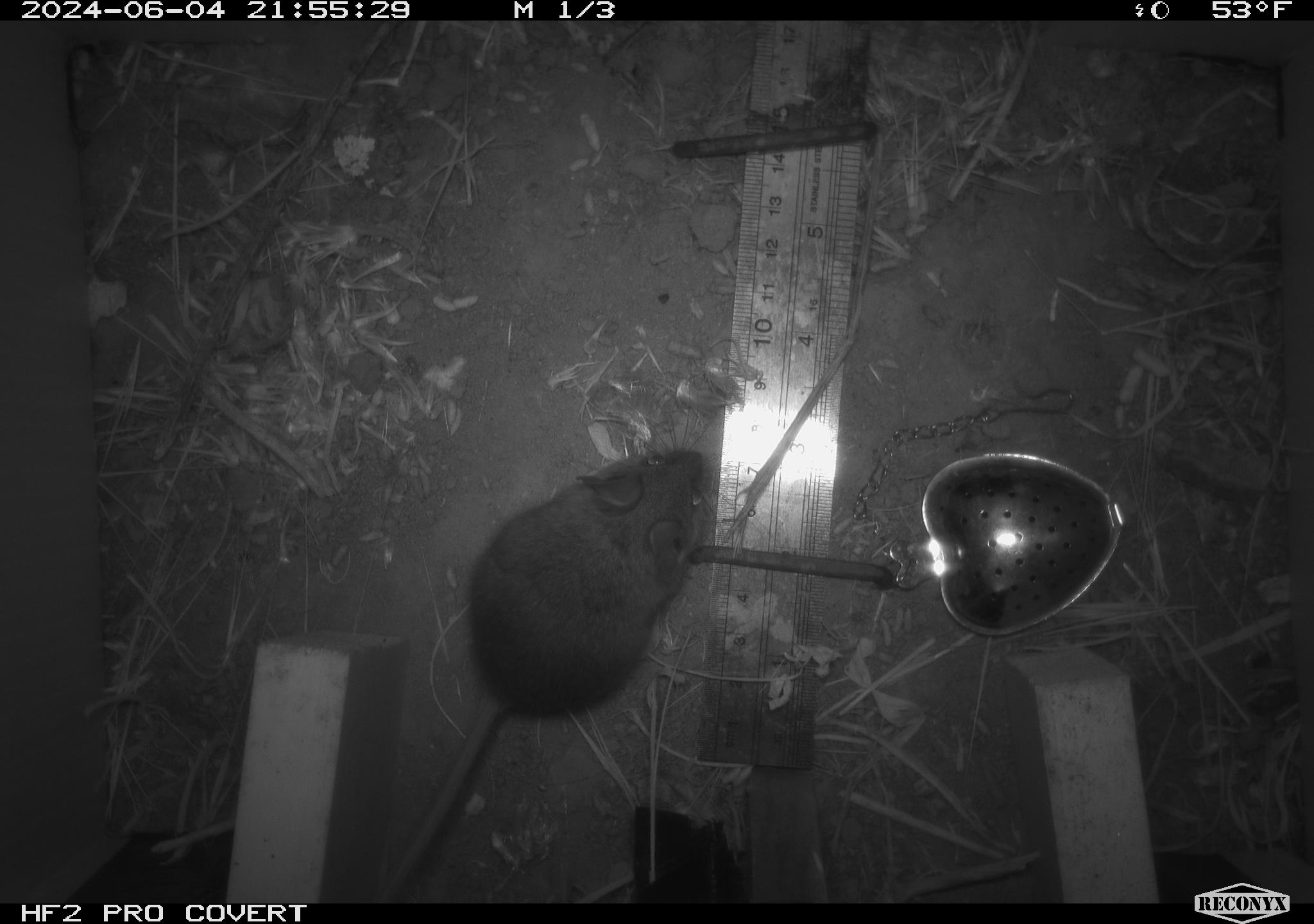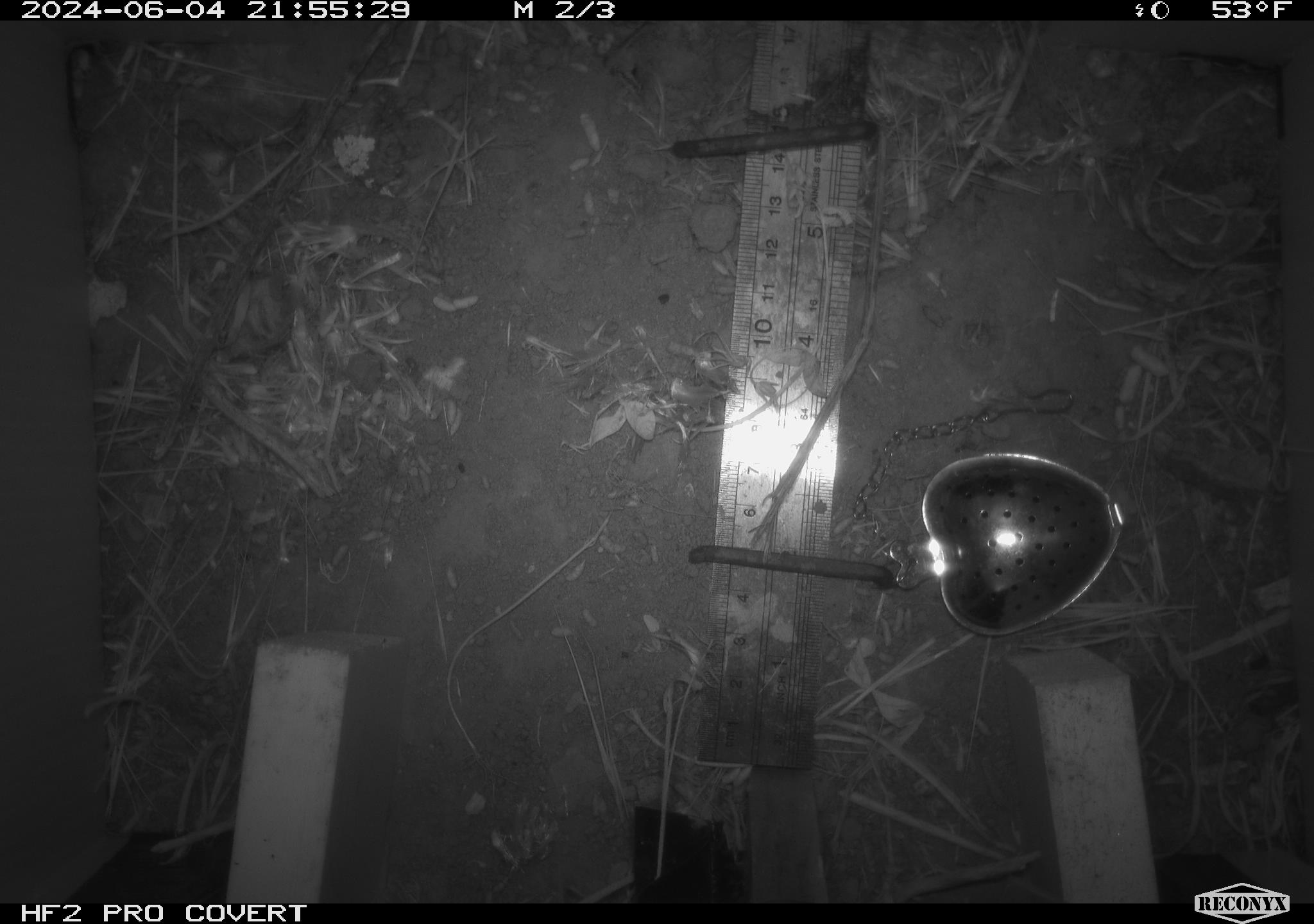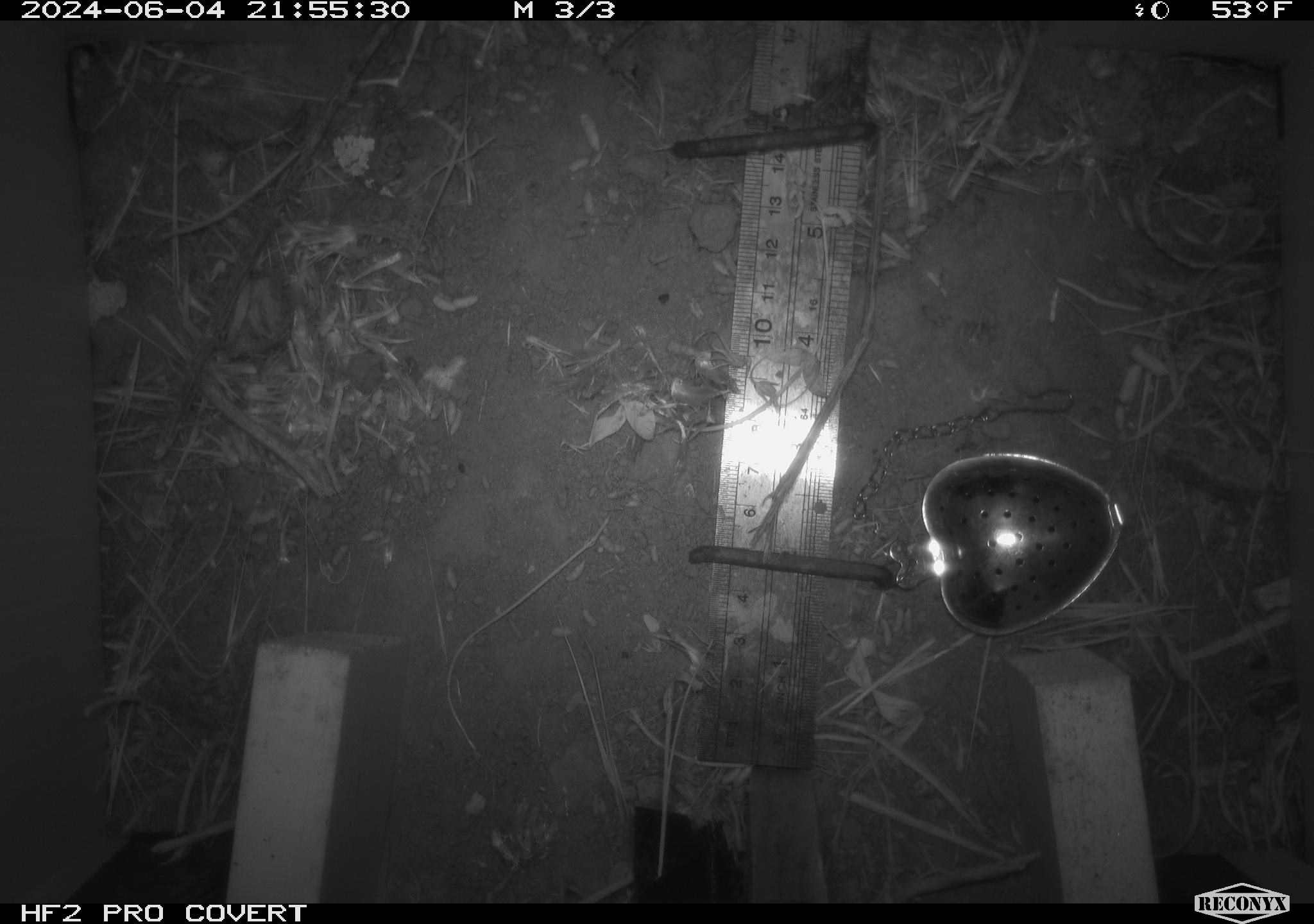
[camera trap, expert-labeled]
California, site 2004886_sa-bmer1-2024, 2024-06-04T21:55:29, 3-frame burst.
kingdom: Animalia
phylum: Chordata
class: Mammalia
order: Rodentia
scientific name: Rodentia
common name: mouse species